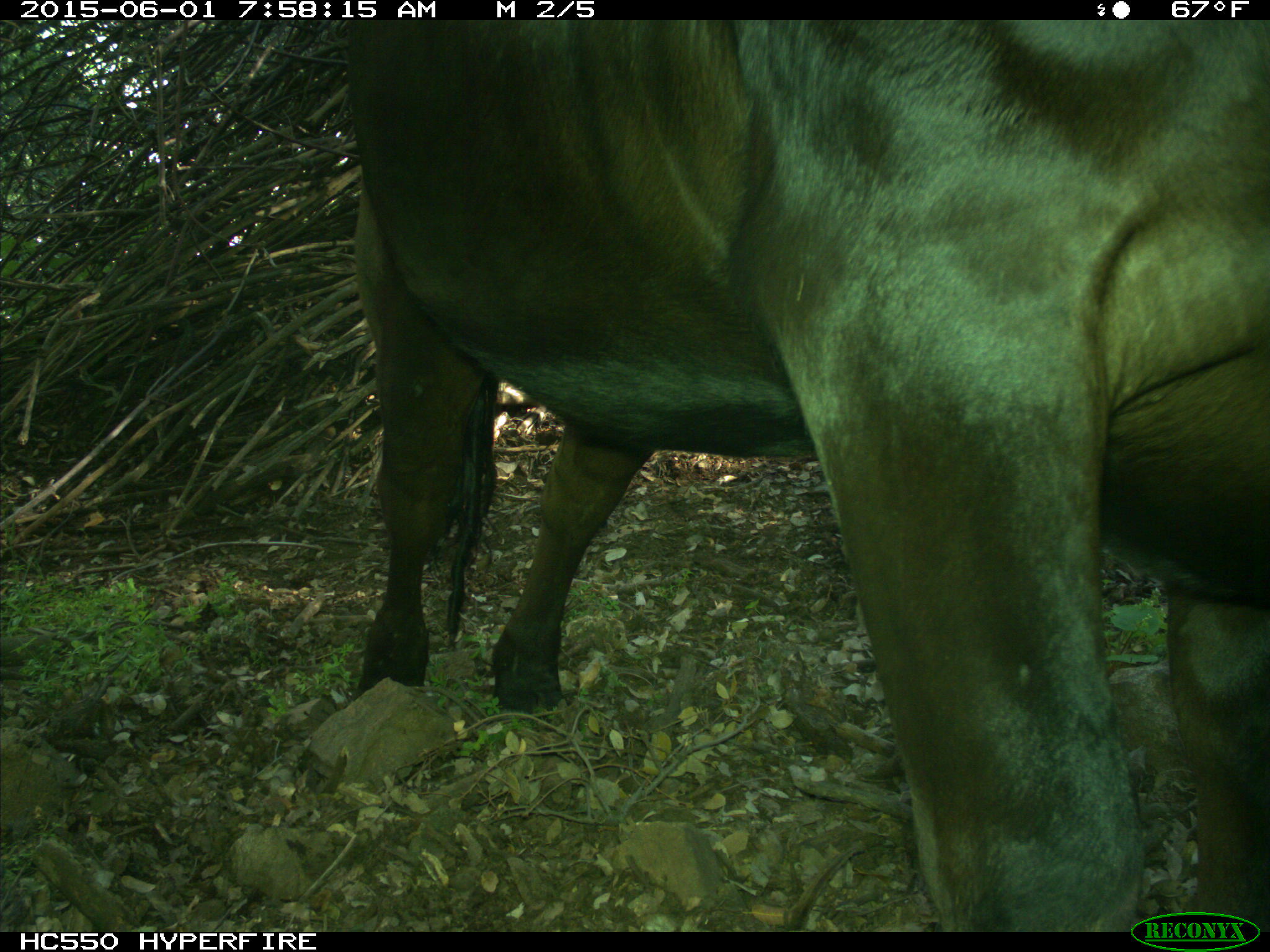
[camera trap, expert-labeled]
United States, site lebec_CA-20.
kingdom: Animalia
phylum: Chordata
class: Mammalia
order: Artiodactyla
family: Bovidae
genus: Bos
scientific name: Bos taurus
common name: domestic cow